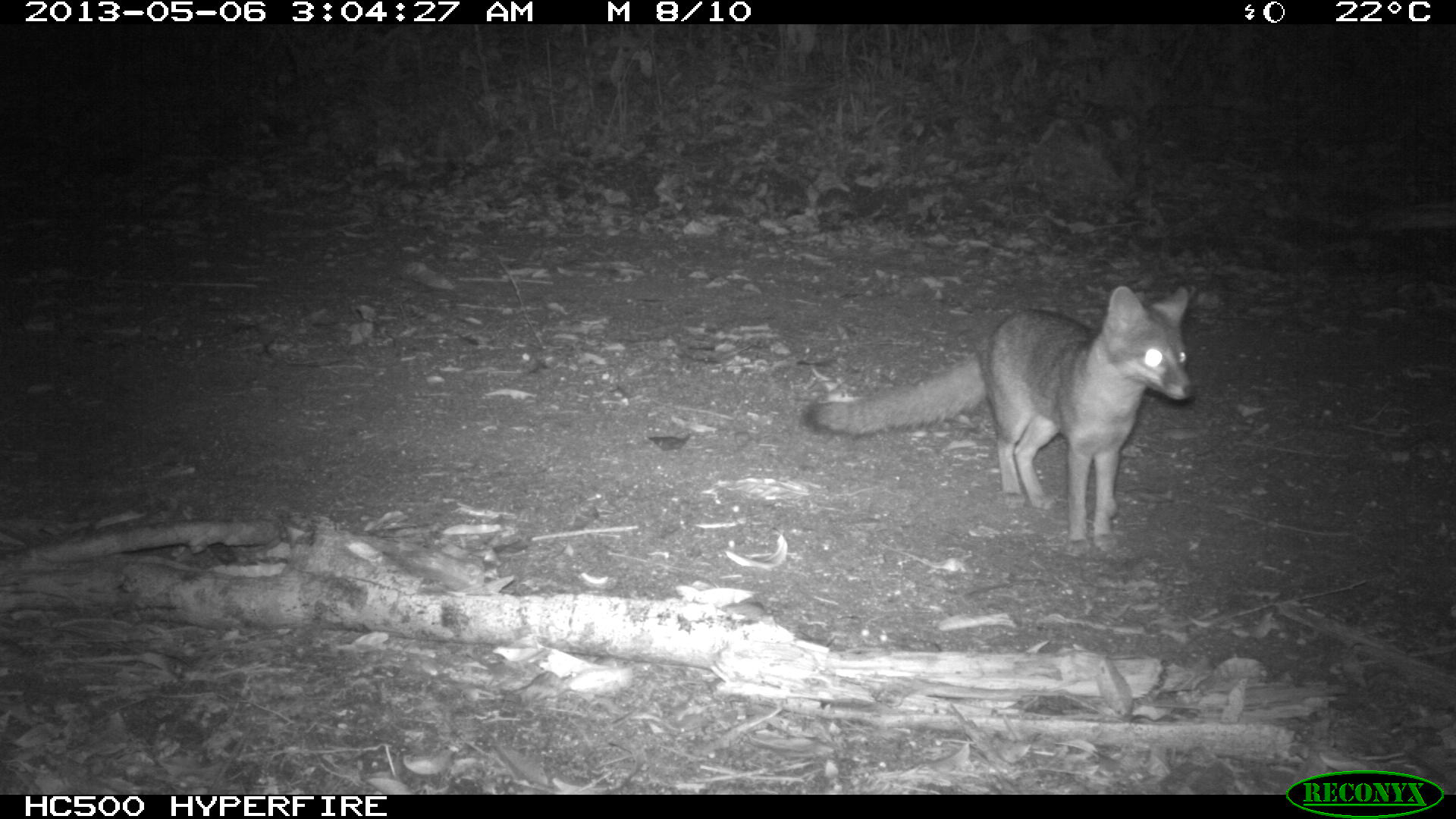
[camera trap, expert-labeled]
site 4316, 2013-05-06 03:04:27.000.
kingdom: Animalia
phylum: Chordata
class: Mammalia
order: Carnivora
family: Canidae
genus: Urocyon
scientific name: Urocyon cinereoargenteus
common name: gray fox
Urocyon cinereoargenteus (gray fox), count 1.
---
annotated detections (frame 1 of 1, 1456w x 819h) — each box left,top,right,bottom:
urocyon cinereoargenteus: 800,280,1191,557